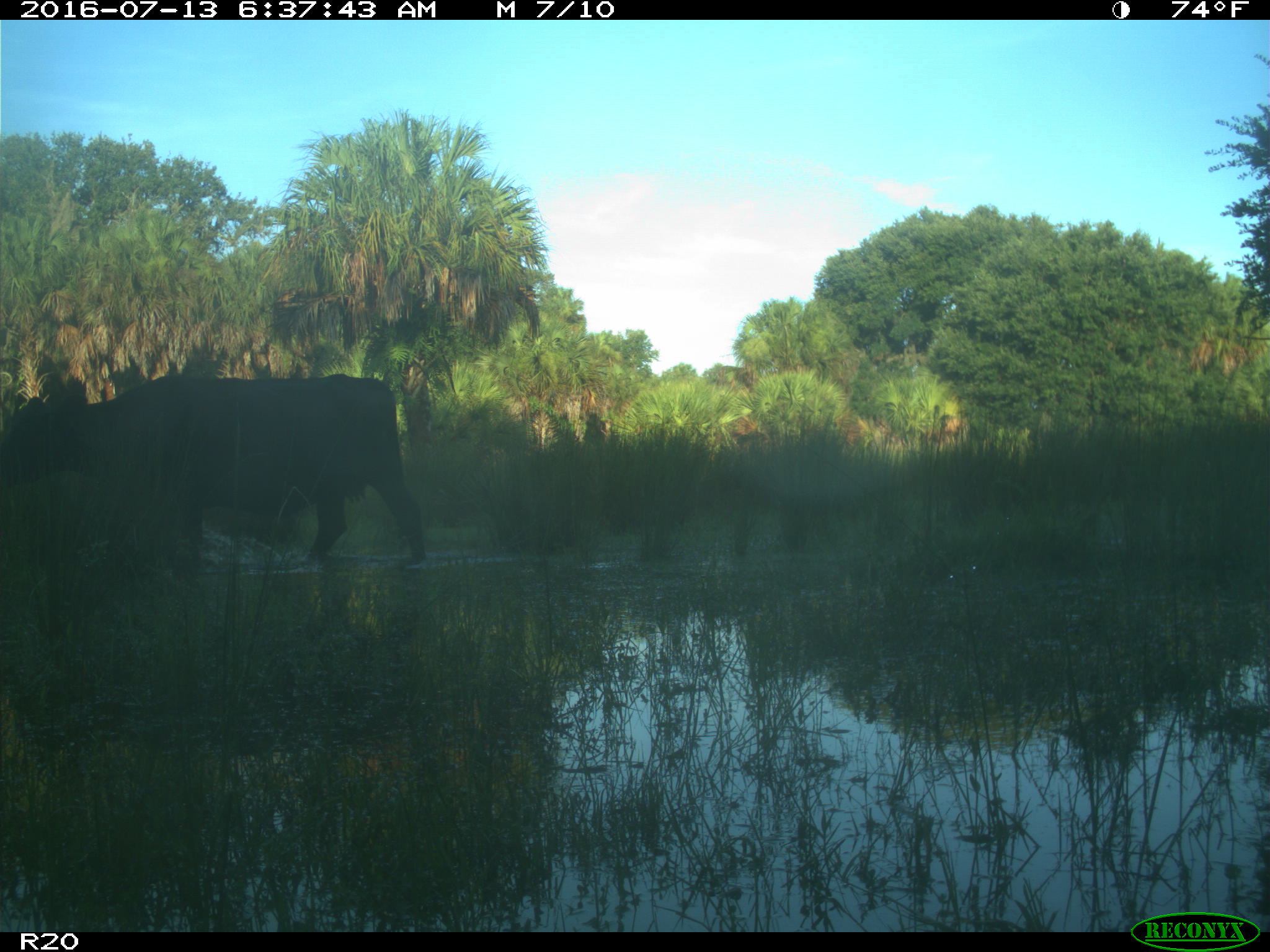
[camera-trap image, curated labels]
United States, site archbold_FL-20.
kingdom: Animalia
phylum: Chordata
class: Mammalia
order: Artiodactyla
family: Bovidae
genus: Bos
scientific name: Bos taurus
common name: domestic cow